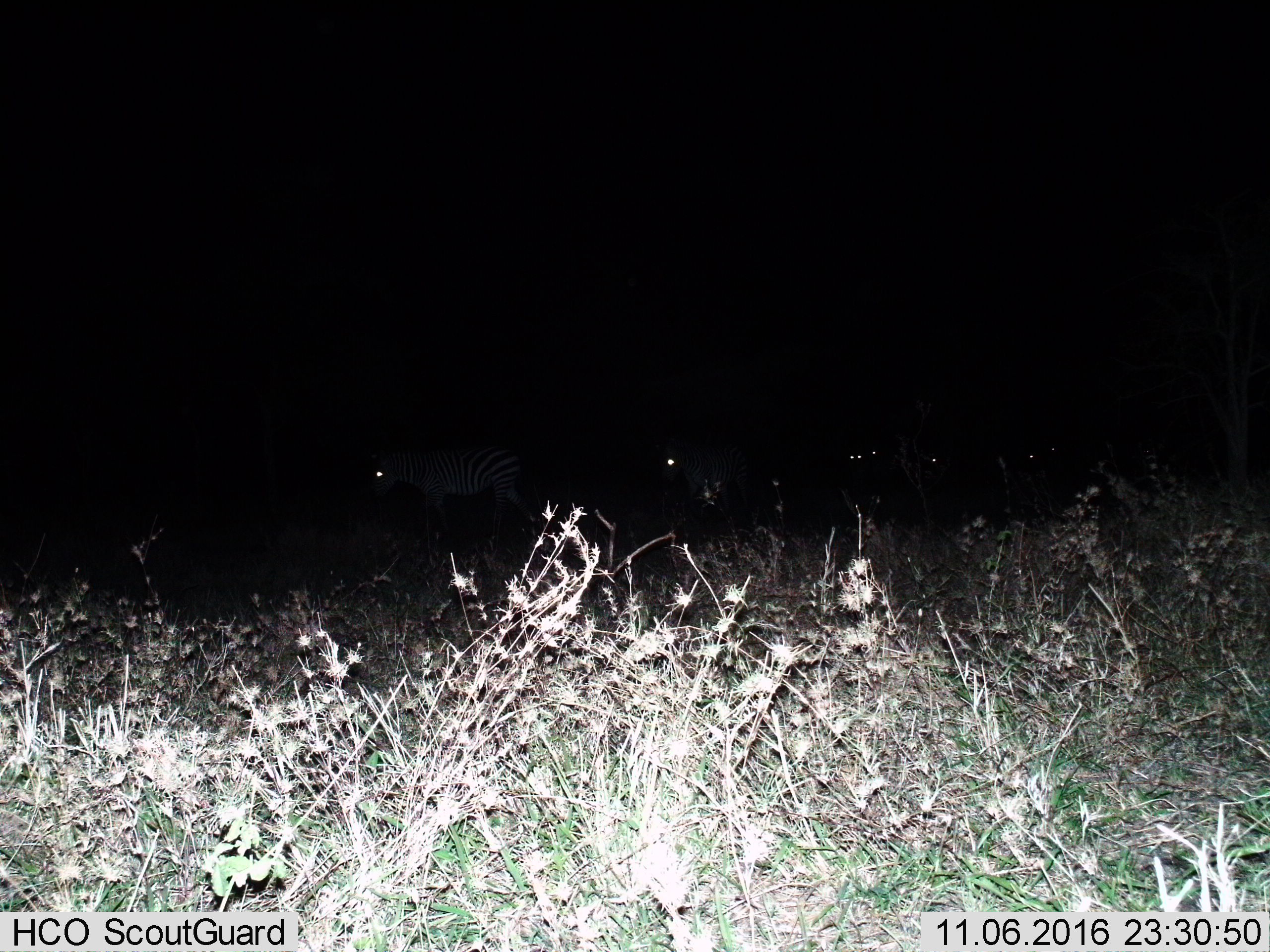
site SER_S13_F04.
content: unidentified animal